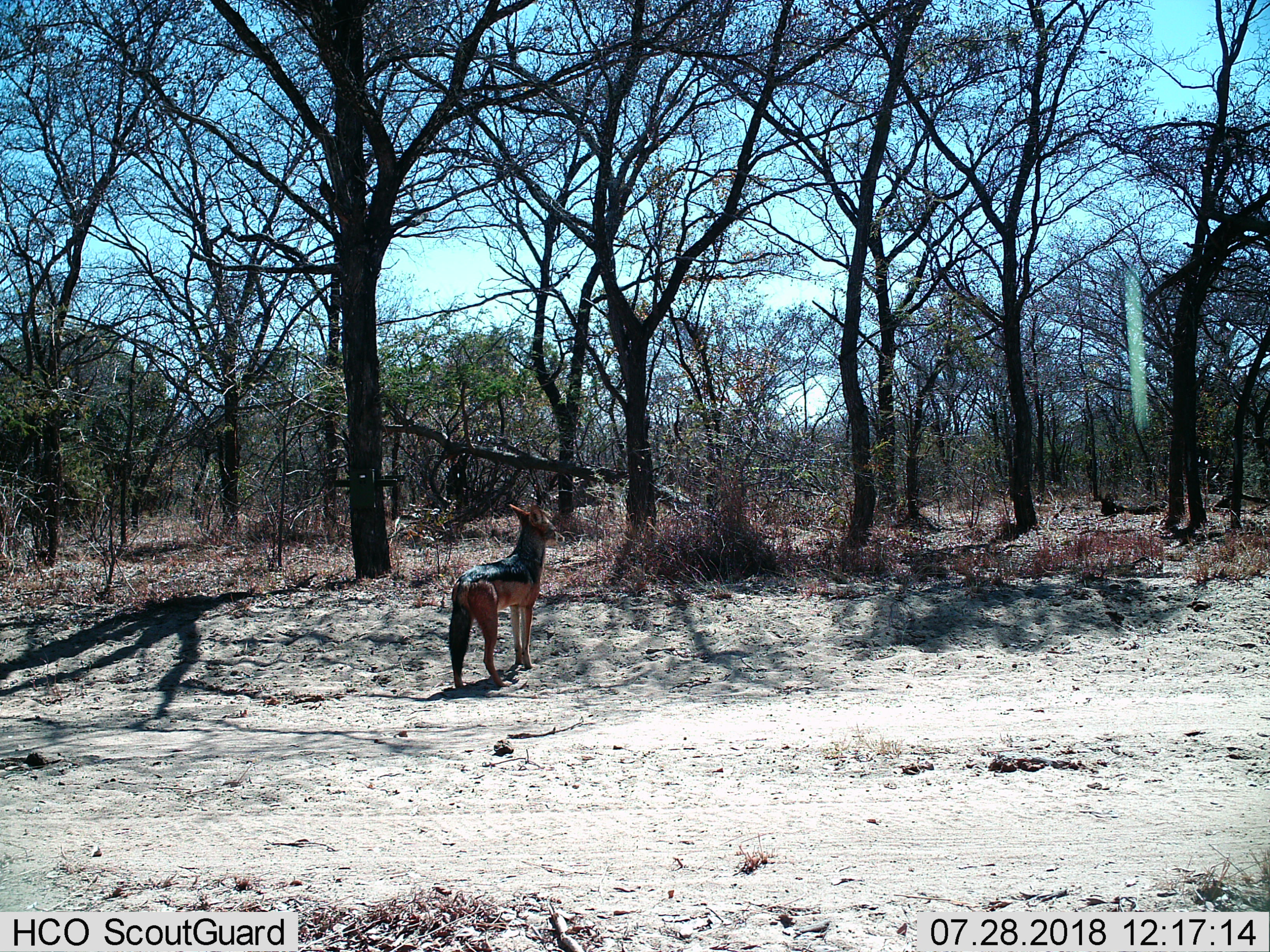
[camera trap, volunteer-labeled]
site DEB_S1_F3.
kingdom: Animalia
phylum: Chordata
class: Mammalia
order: Carnivora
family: Canidae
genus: Lupulella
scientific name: Lupulella mesomelas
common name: black-backed jackal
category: jackalblackbacked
Jackalblackbacked (black-backed jackal) (Lupulella mesomelas), count 1. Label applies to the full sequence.